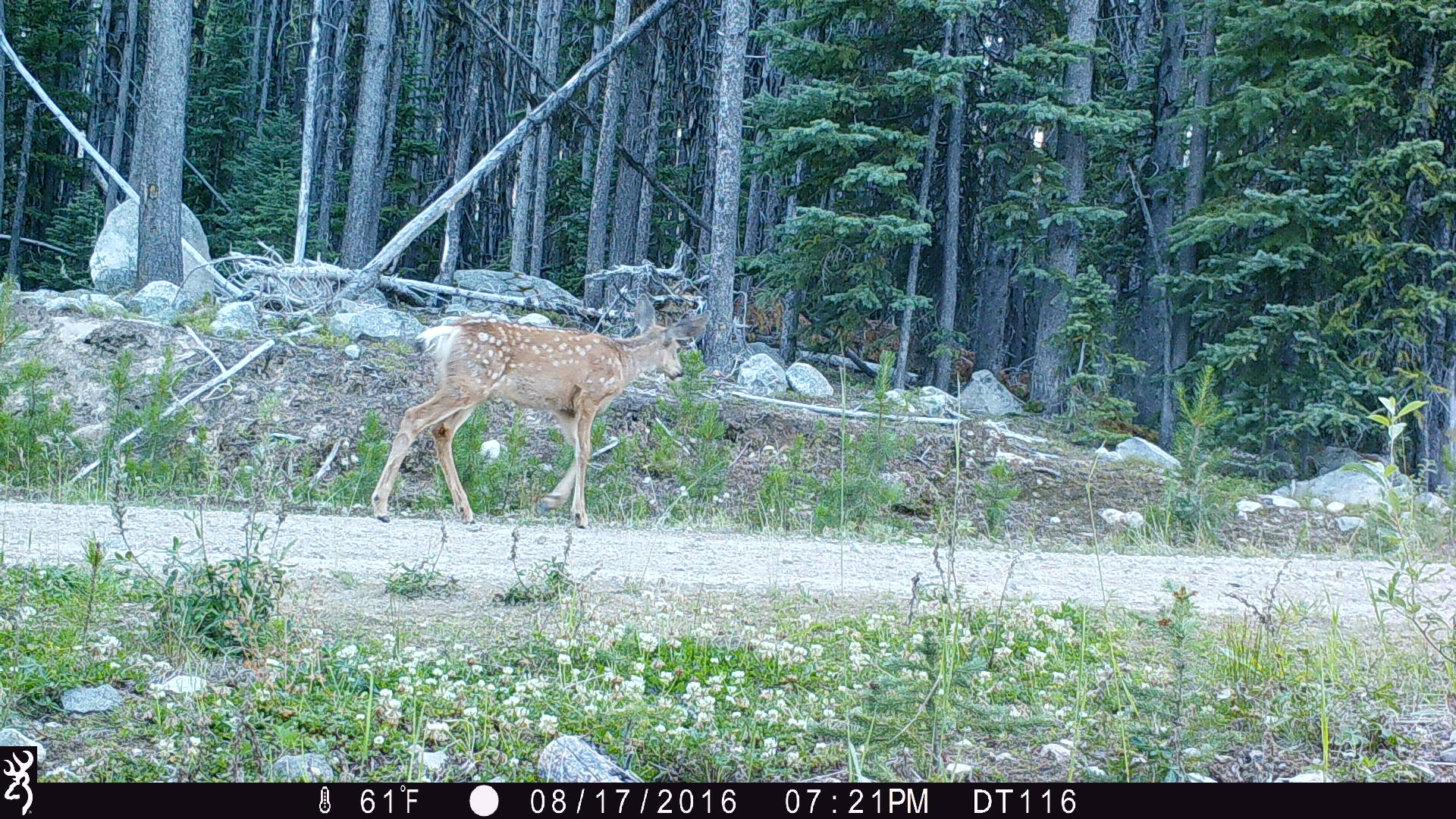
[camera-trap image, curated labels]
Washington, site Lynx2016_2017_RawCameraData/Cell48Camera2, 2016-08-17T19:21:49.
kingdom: Animalia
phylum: Chordata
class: Mammalia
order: Artiodactyla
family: Cervidae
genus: Odocoileus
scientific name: Odocoileus hemionus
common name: mule deer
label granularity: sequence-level